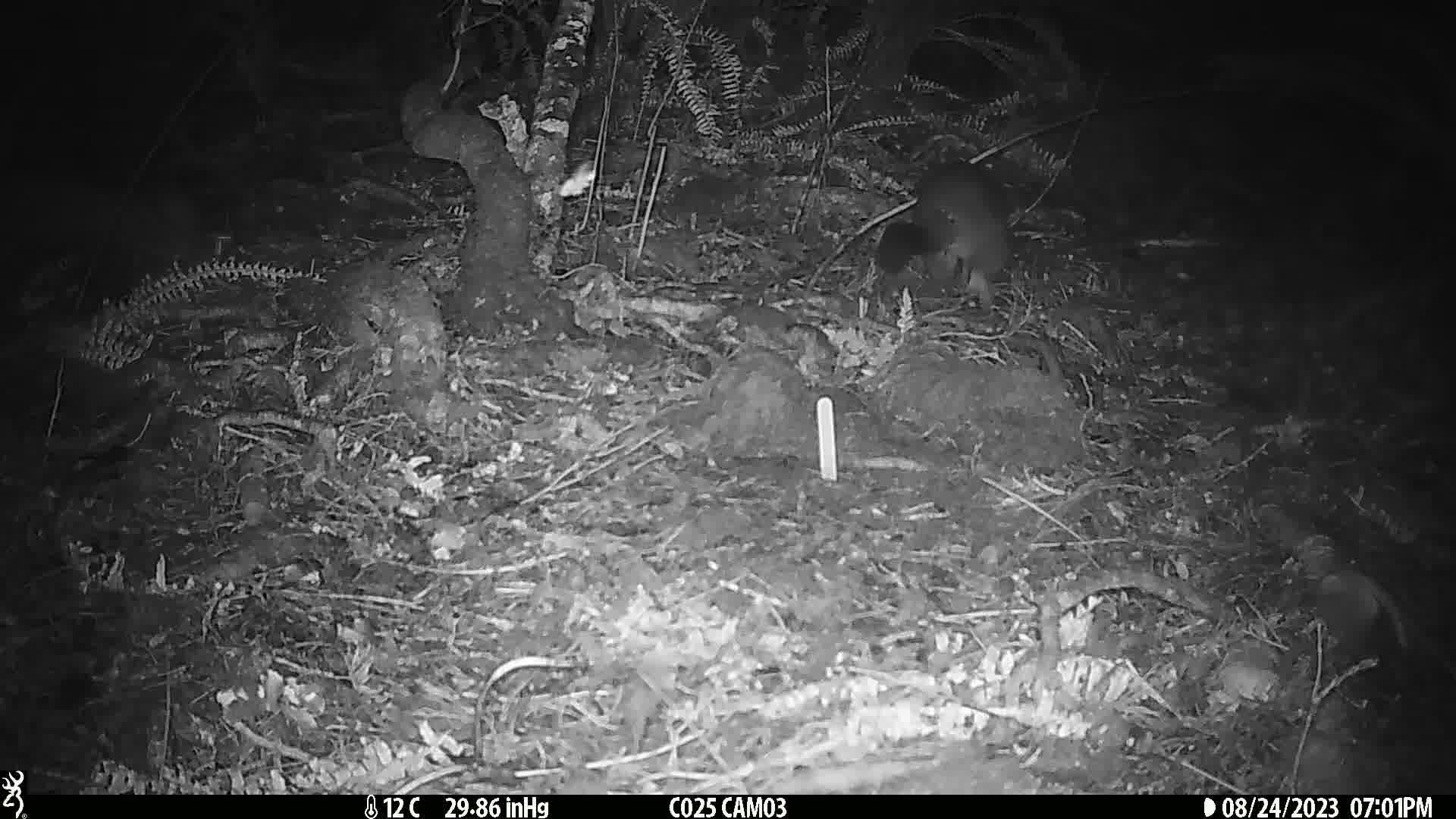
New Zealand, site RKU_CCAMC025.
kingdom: Animalia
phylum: Chordata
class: Mammalia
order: Diprotodontia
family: Phalangeridae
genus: Trichosurus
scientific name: Trichosurus vulpecula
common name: common brushtail possum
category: possum